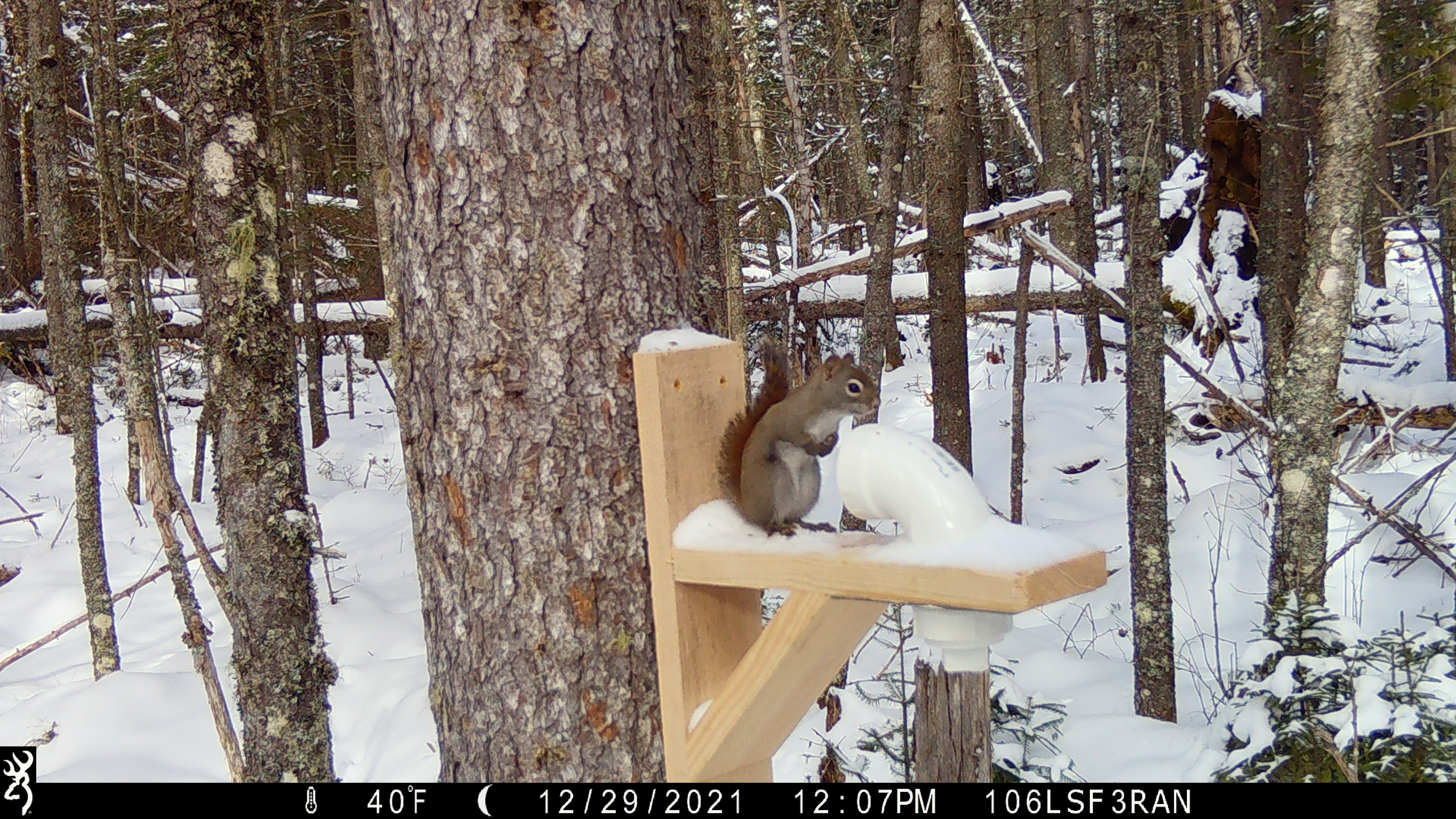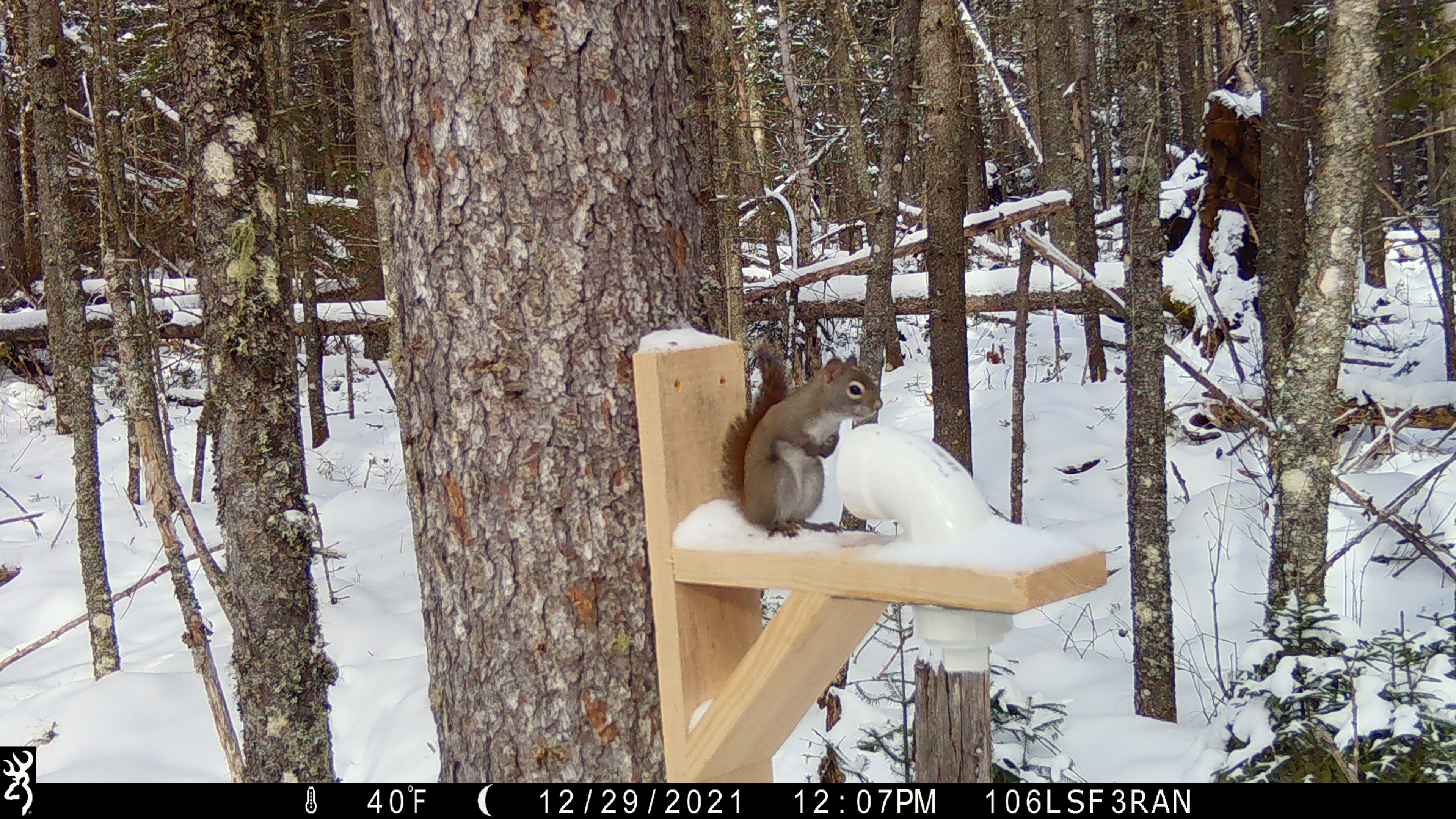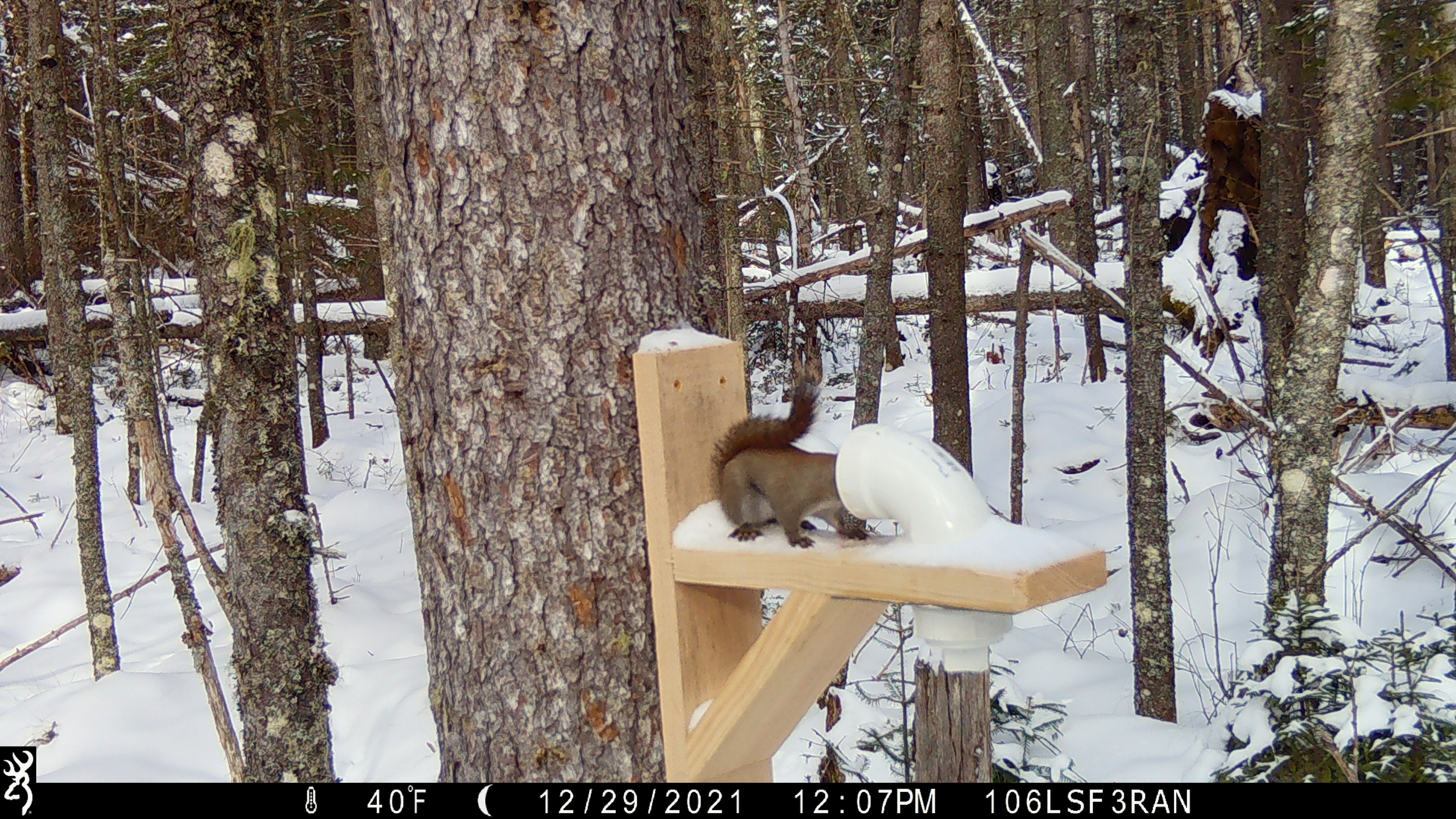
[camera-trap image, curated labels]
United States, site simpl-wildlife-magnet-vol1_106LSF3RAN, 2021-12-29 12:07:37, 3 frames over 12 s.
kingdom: Animalia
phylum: Chordata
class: Mammalia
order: Rodentia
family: Sciuridae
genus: Tamiasciurus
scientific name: Tamiasciurus hudsonicus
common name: red squirrel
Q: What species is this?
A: Red squirrel (Tamiasciurus hudsonicus).